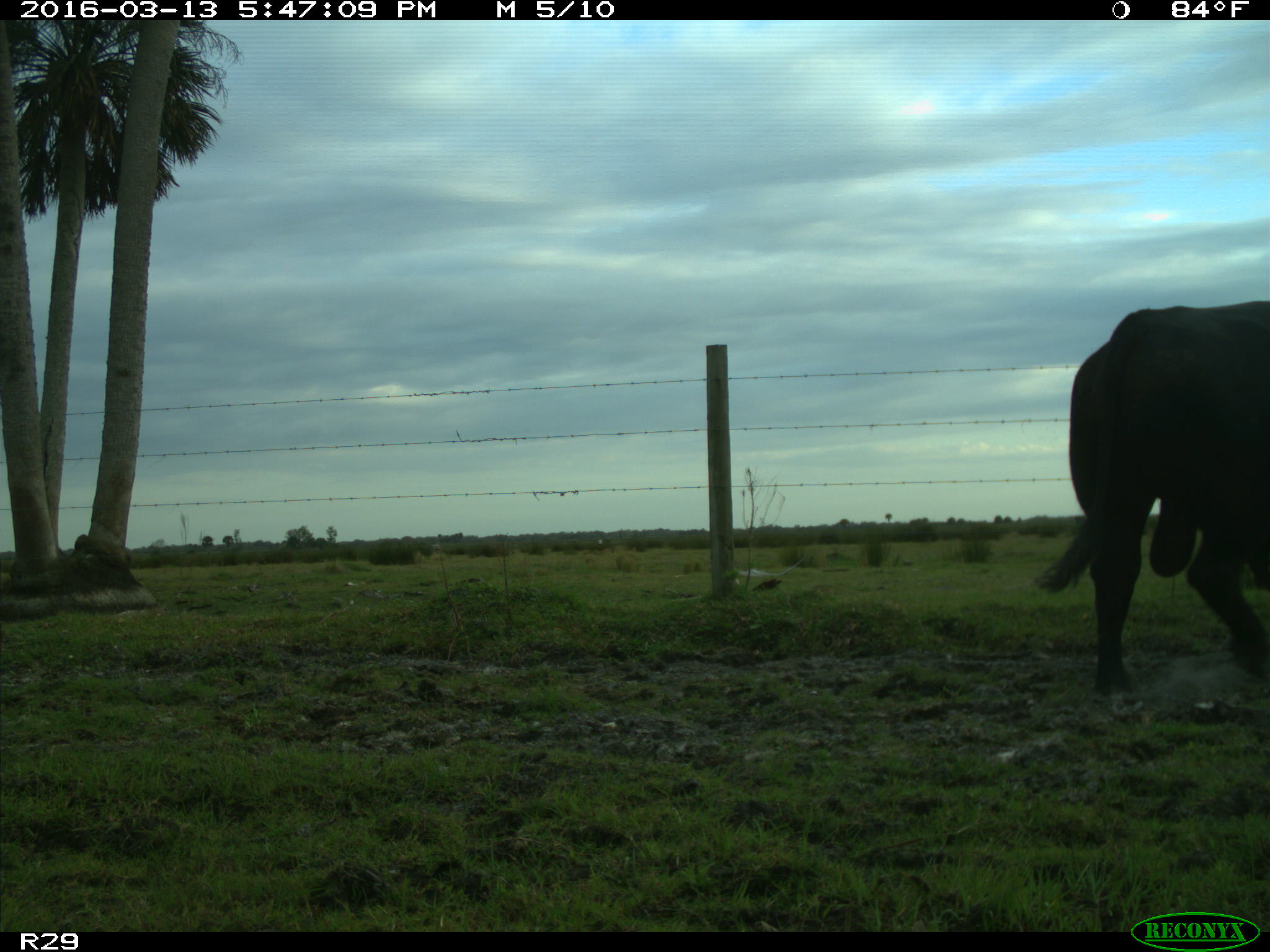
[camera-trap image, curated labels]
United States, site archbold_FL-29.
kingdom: Animalia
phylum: Chordata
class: Mammalia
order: Artiodactyla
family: Bovidae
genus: Bos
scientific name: Bos taurus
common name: domestic cow